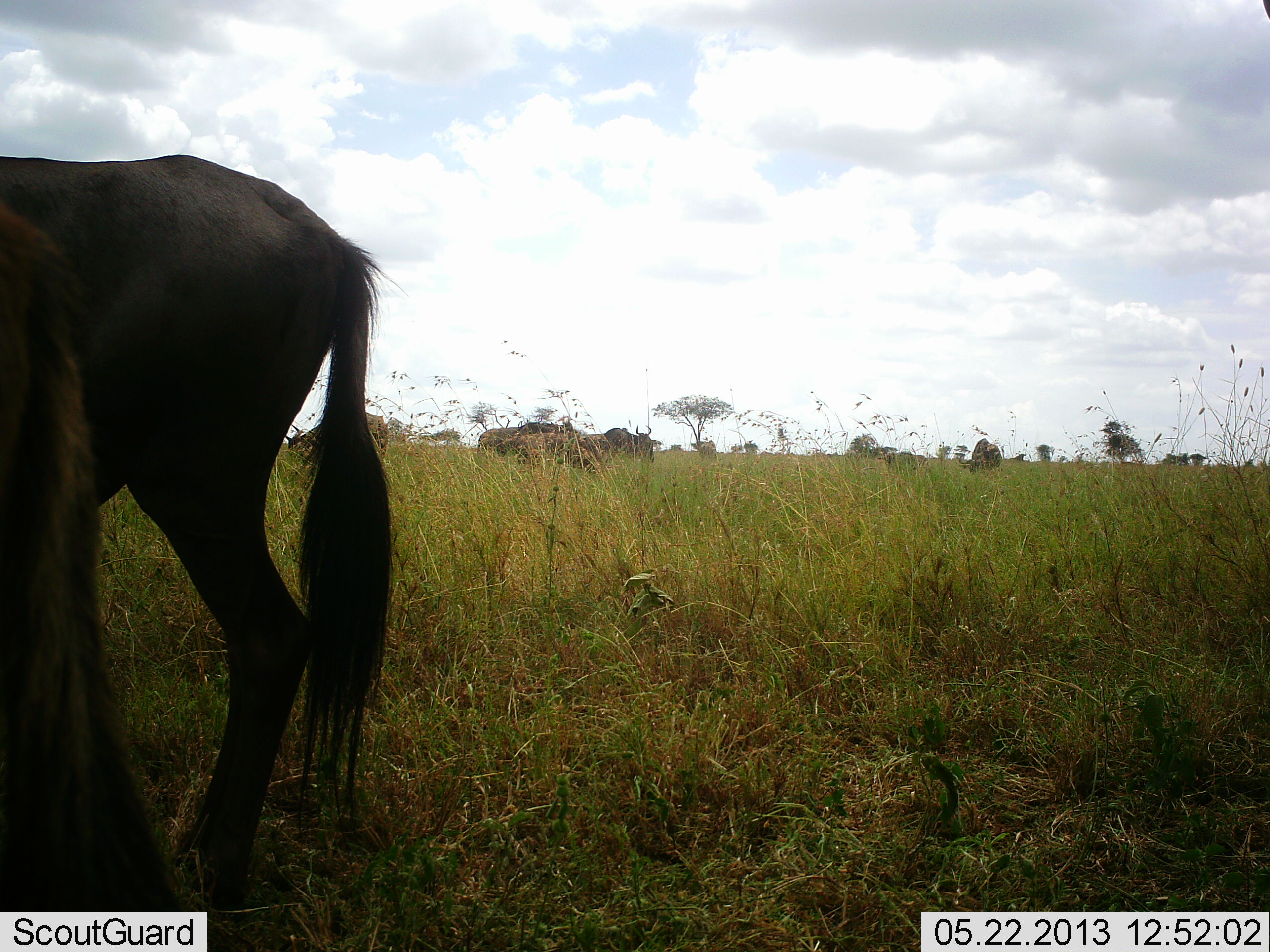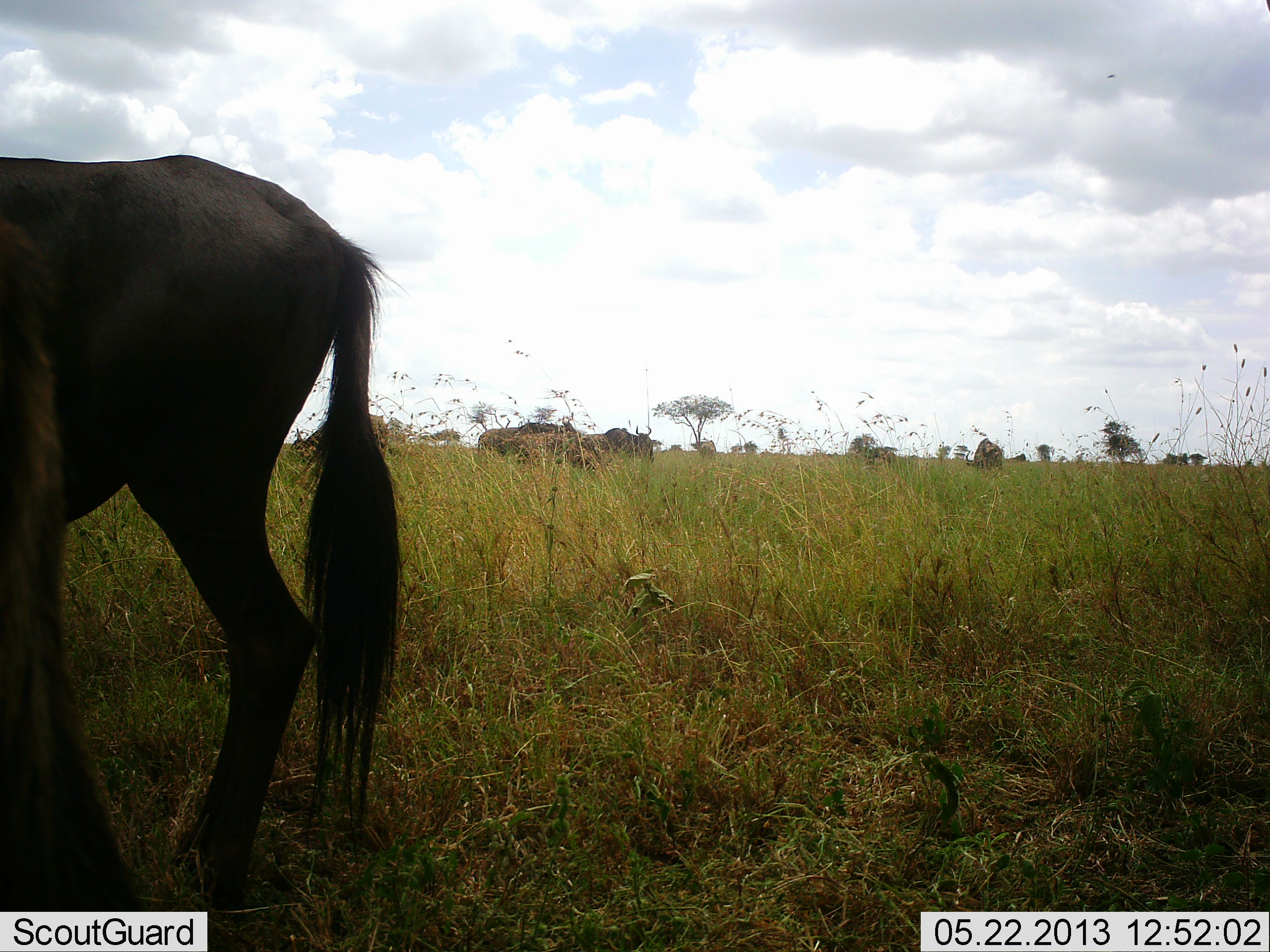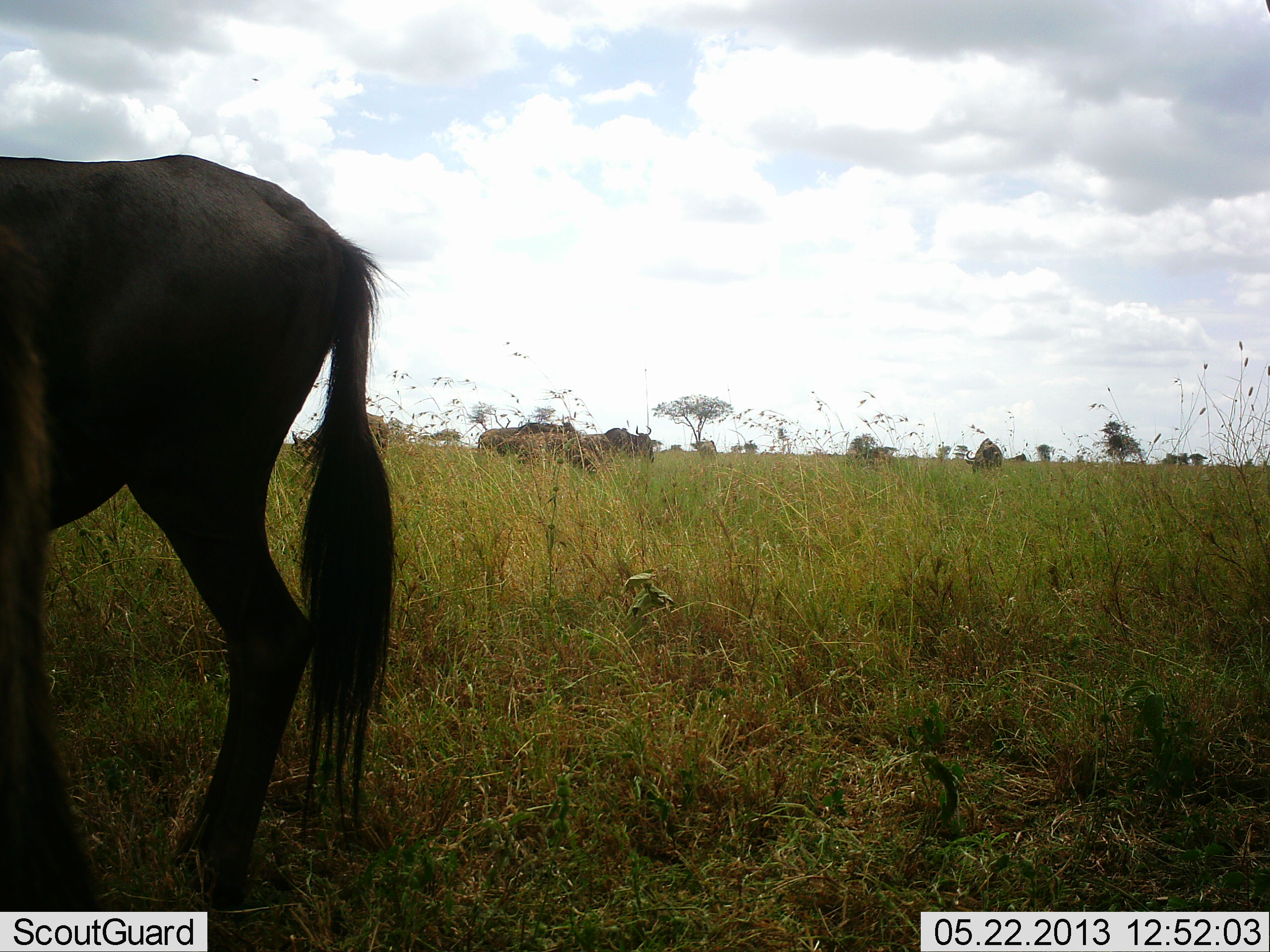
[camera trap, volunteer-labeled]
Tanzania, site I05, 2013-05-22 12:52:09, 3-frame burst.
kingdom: Animalia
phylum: Chordata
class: Mammalia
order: Artiodactyla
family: Bovidae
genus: Connochaetes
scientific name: Connochaetes taurinus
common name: blue wildebeest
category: wildebeest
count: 7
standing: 77%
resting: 3%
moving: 19%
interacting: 3%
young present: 3%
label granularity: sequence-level